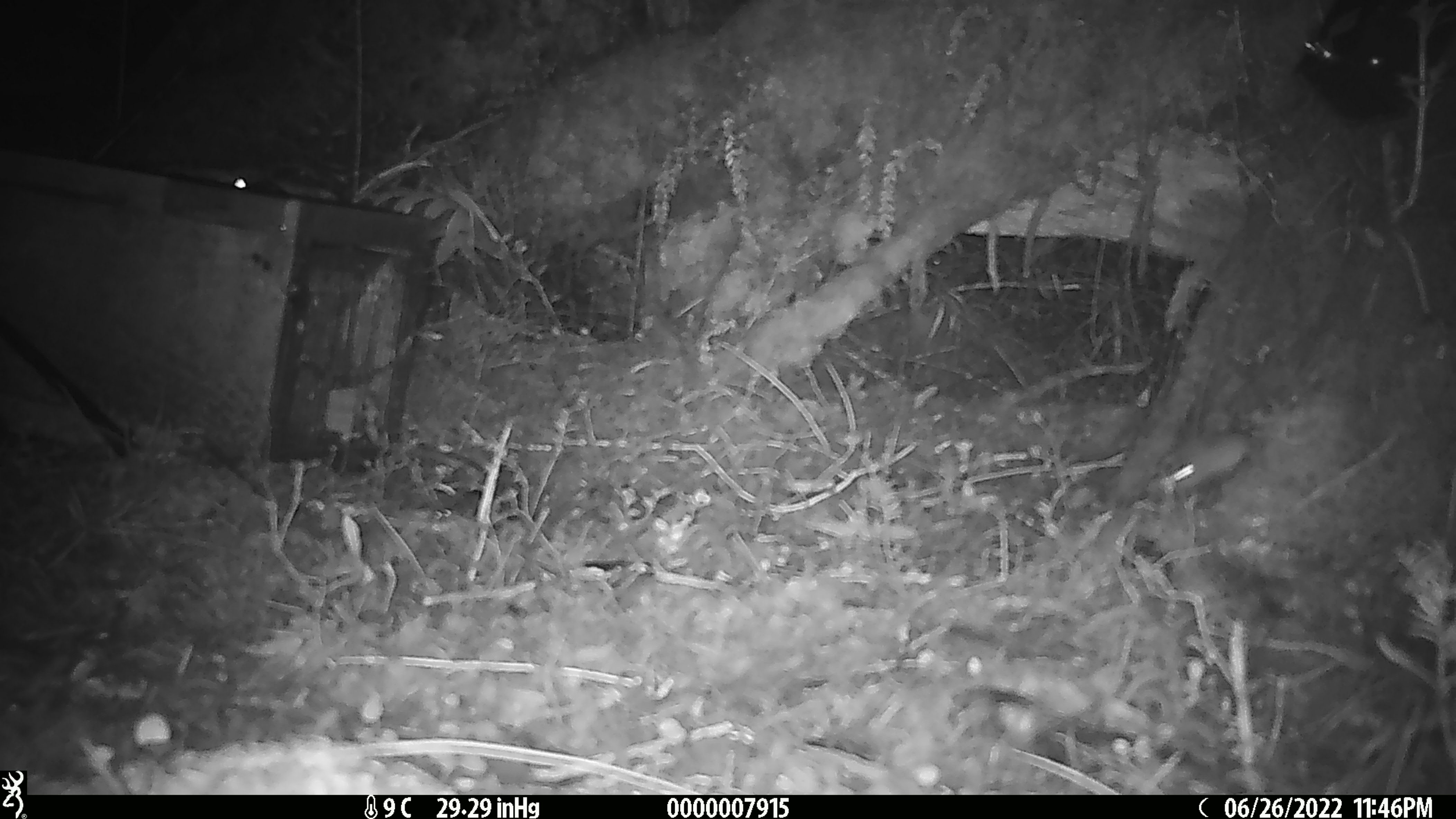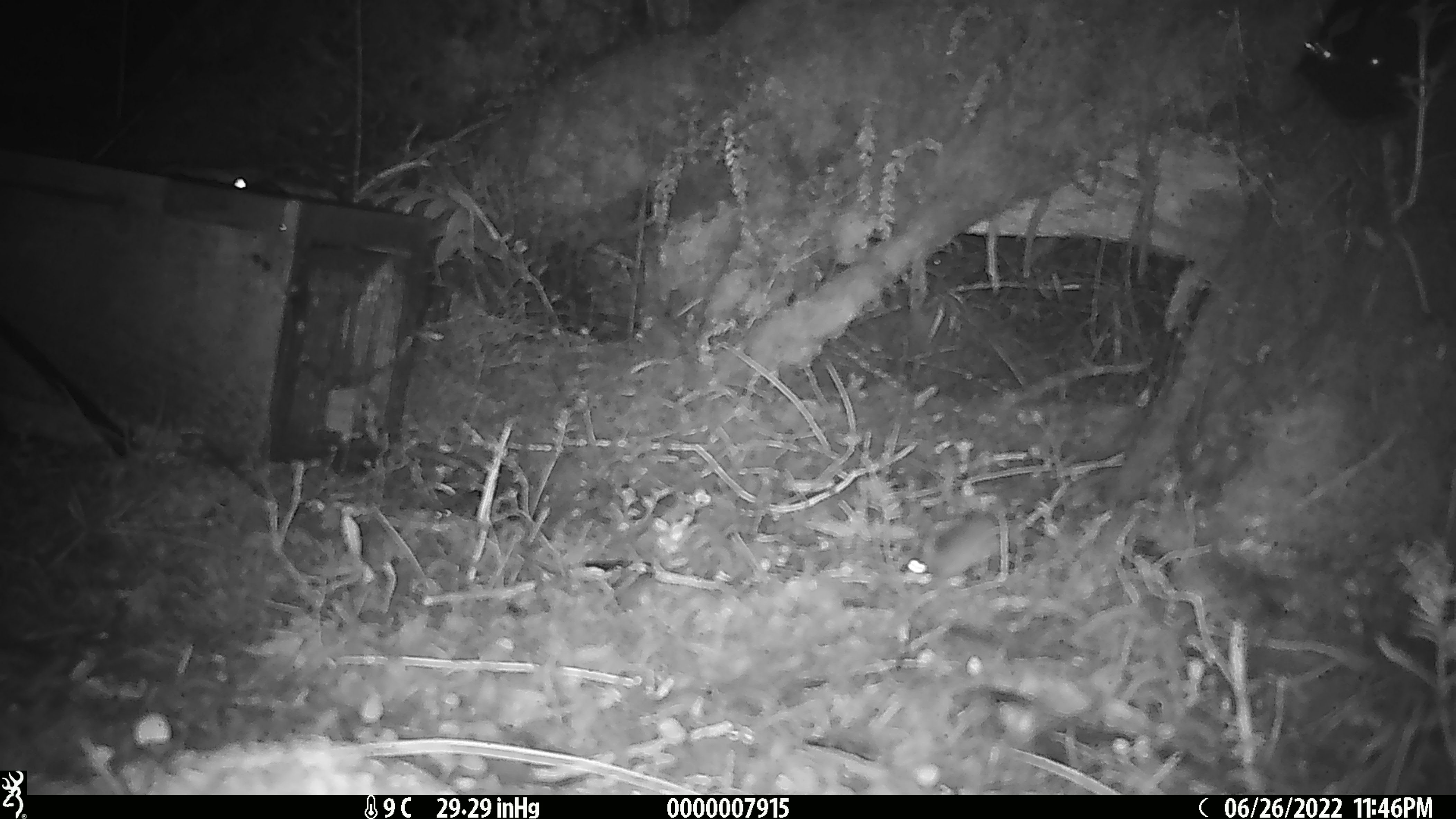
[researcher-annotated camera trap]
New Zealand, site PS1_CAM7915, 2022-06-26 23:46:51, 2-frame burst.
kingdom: Animalia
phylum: Chordata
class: Mammalia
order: Rodentia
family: Muridae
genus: Mus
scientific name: Mus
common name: mouse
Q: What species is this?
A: Mouse (Mus).